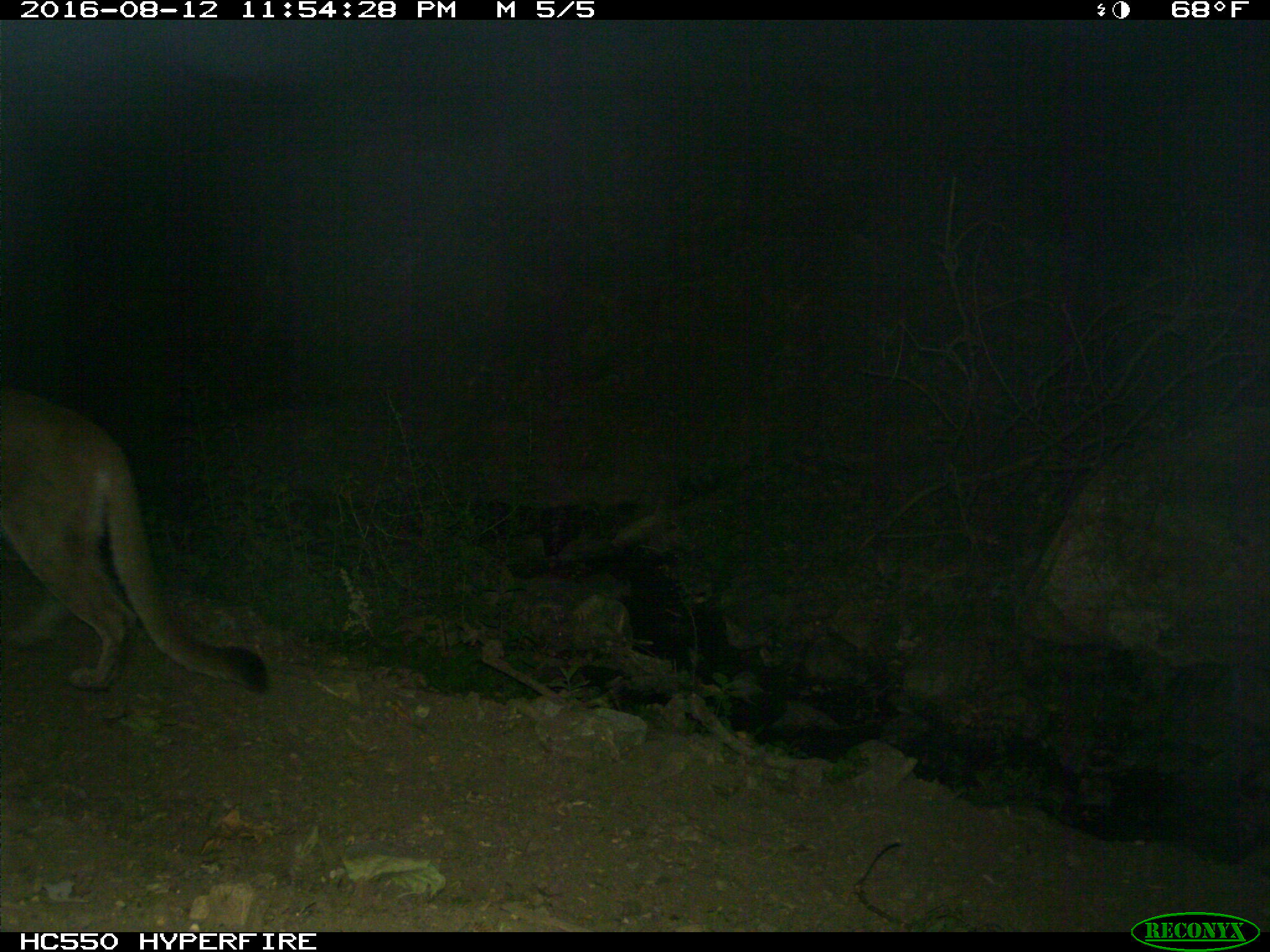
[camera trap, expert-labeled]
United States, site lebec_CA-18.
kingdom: Animalia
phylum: Chordata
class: Mammalia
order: Carnivora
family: Felidae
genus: Puma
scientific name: Puma concolor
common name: mountain lion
Puma concolor (mountain lion).